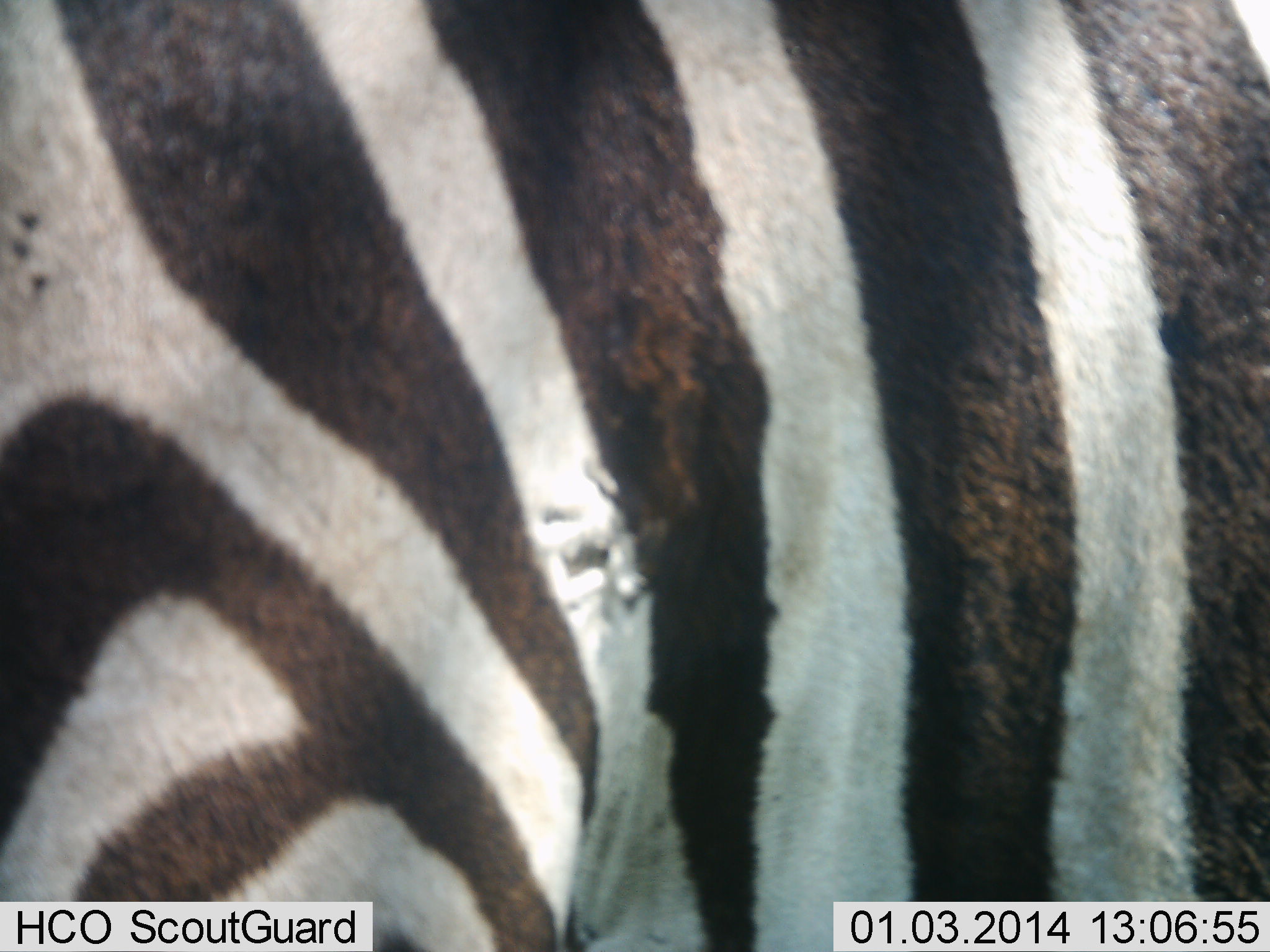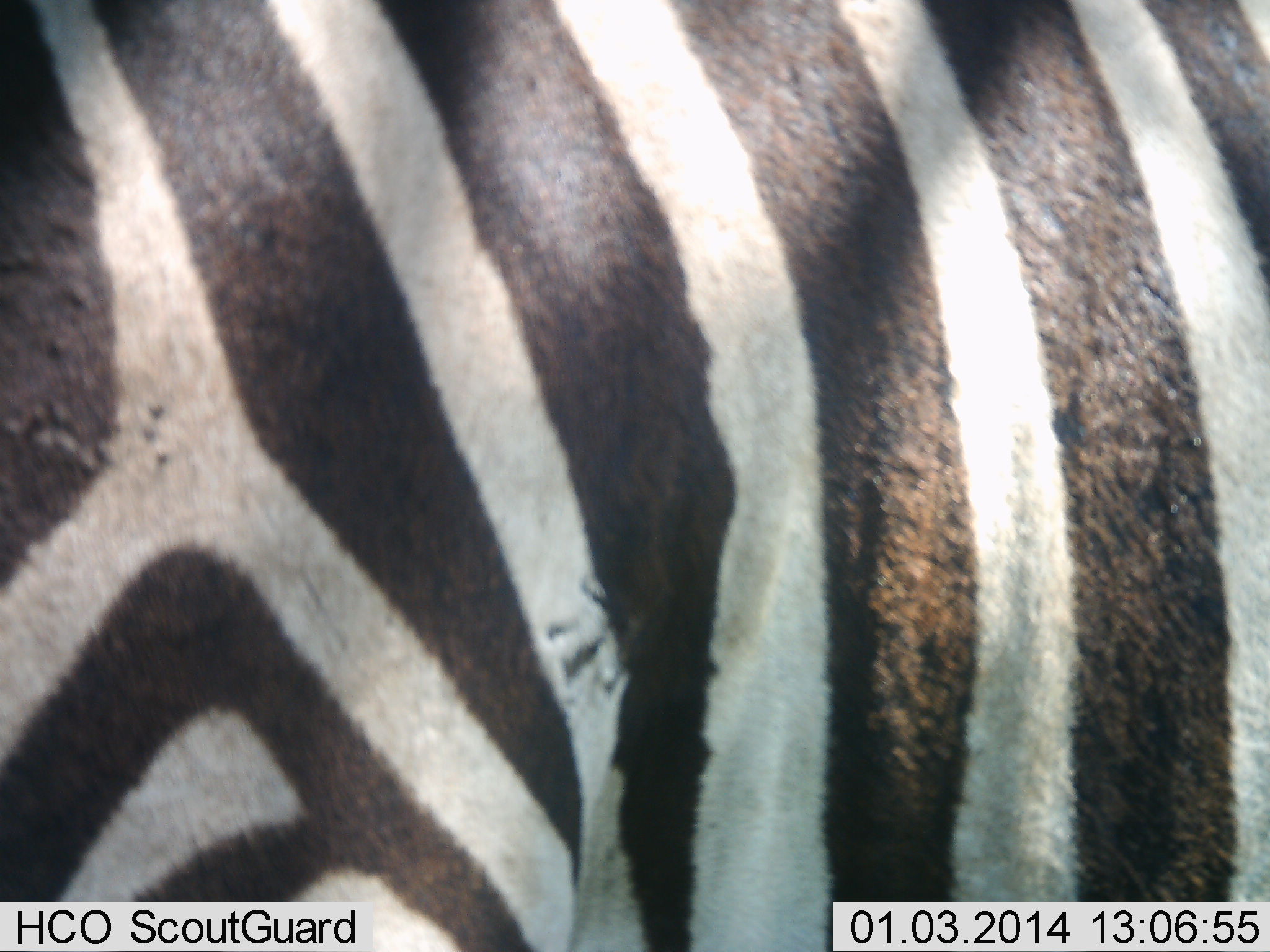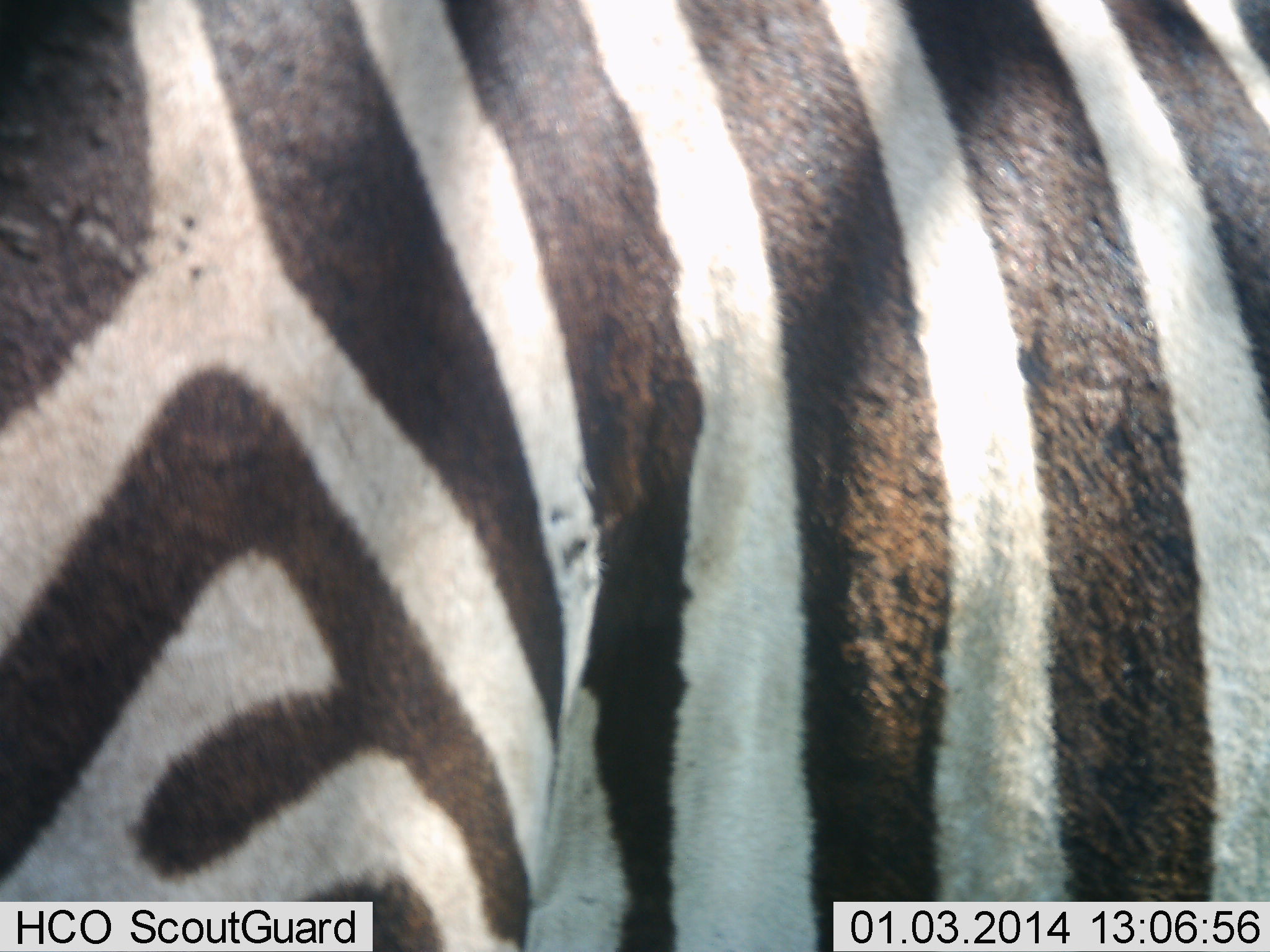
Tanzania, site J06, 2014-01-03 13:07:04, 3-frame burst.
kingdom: Animalia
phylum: Chordata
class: Mammalia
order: Perissodactyla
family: Equidae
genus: Equus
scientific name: Equus quagga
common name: plains zebra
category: zebra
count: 1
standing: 73%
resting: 0%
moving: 27%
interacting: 0%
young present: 0%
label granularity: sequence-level